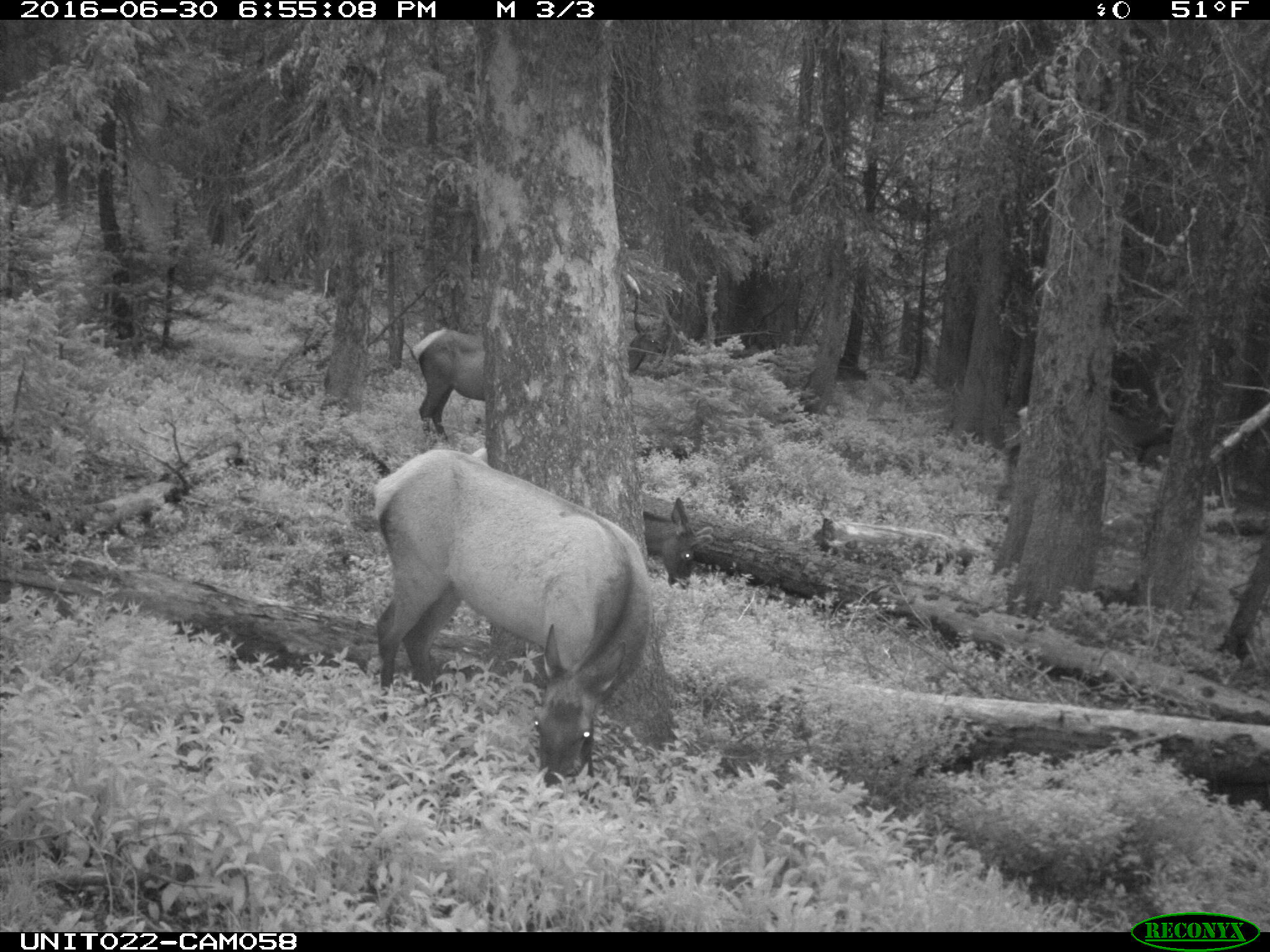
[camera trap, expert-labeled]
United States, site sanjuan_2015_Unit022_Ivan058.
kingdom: Animalia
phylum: Chordata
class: Mammalia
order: Artiodactyla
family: Cervidae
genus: Cervus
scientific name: Cervus elaphus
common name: red deer